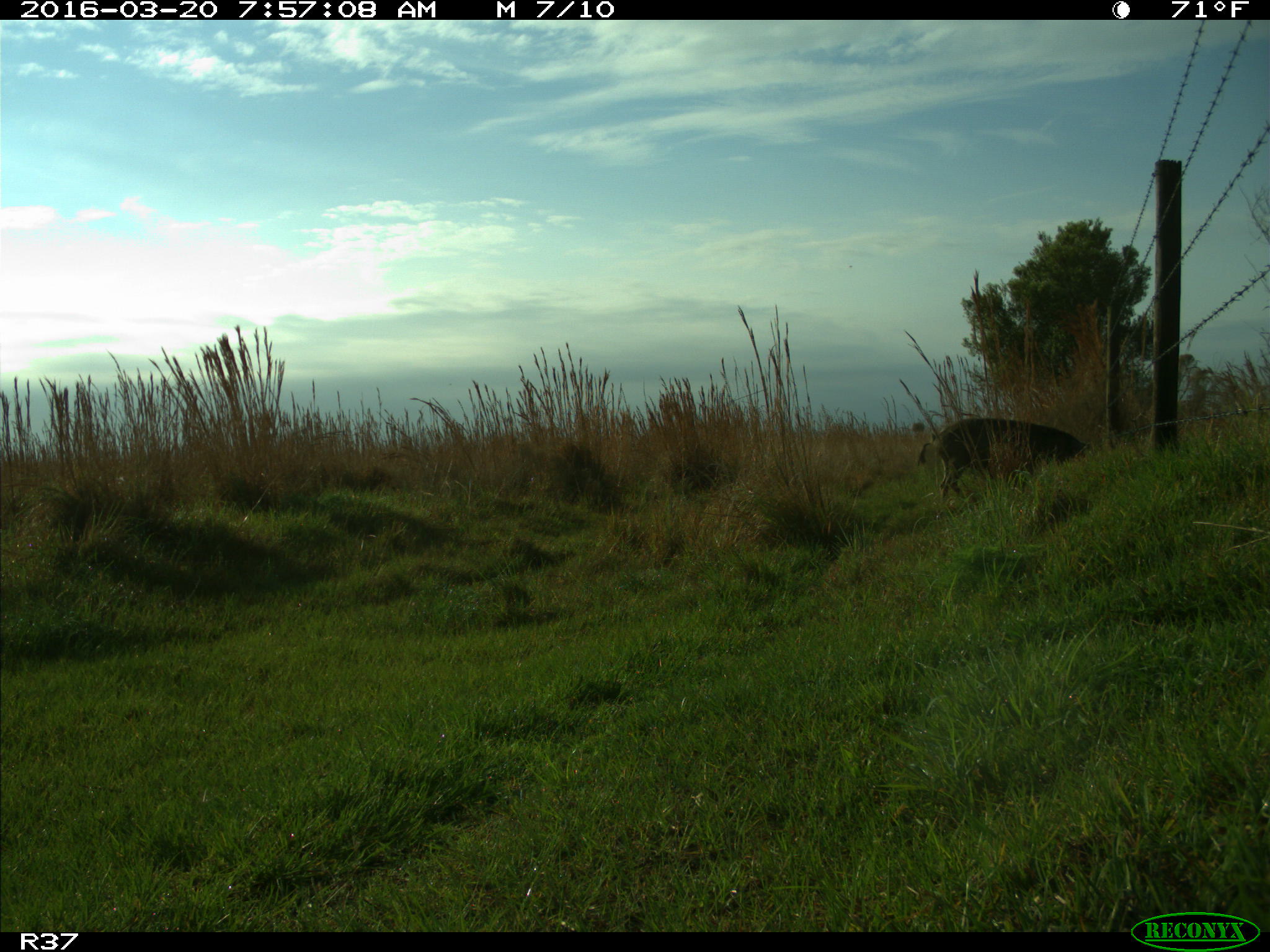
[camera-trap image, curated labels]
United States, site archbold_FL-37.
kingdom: Animalia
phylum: Chordata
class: Mammalia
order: Artiodactyla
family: Suidae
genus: Sus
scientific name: Sus scrofa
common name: wild boar